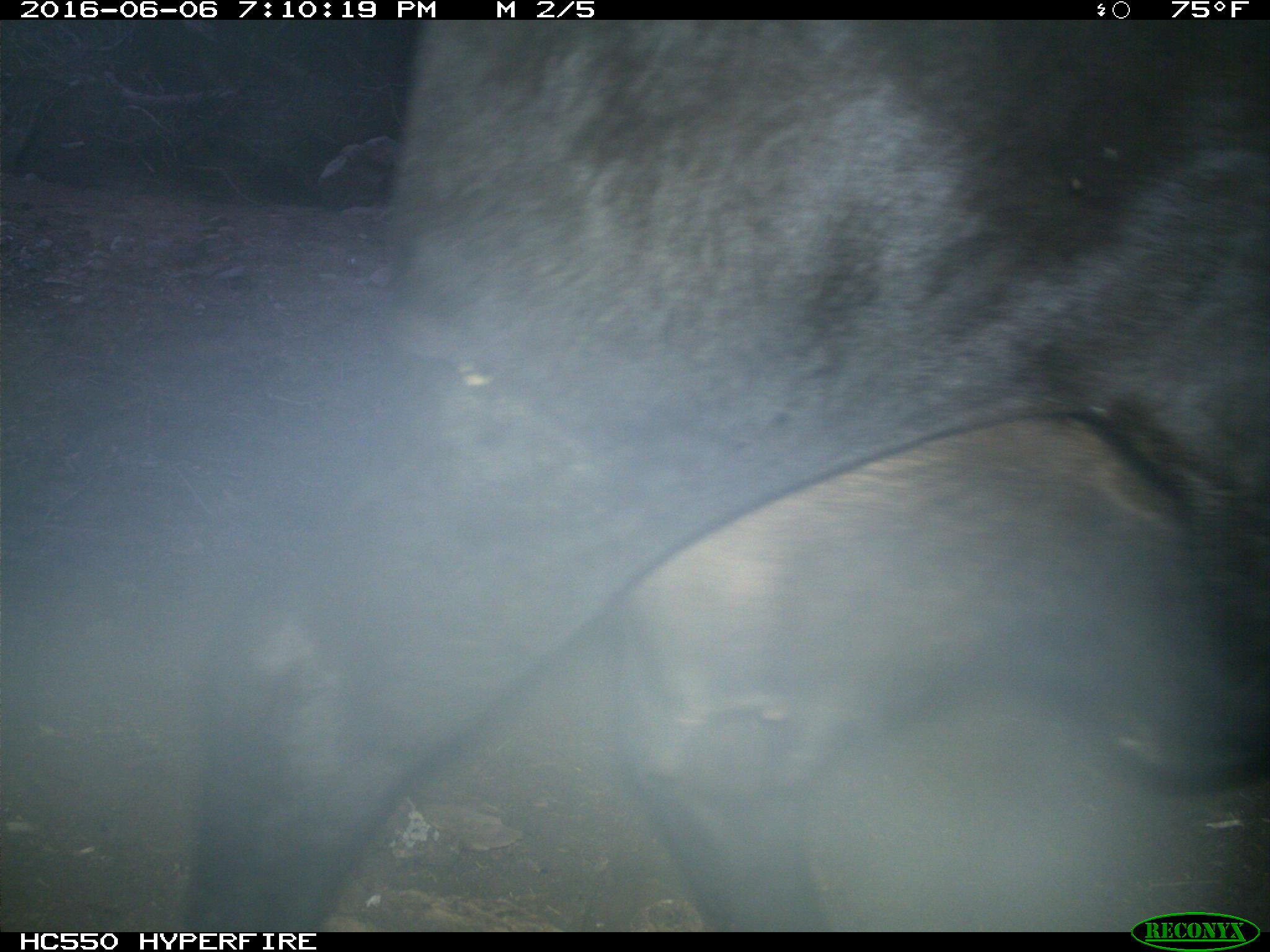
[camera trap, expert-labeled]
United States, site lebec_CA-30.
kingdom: Animalia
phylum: Chordata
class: Mammalia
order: Artiodactyla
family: Bovidae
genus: Bos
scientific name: Bos taurus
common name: domestic cow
Bos taurus (domestic cow).